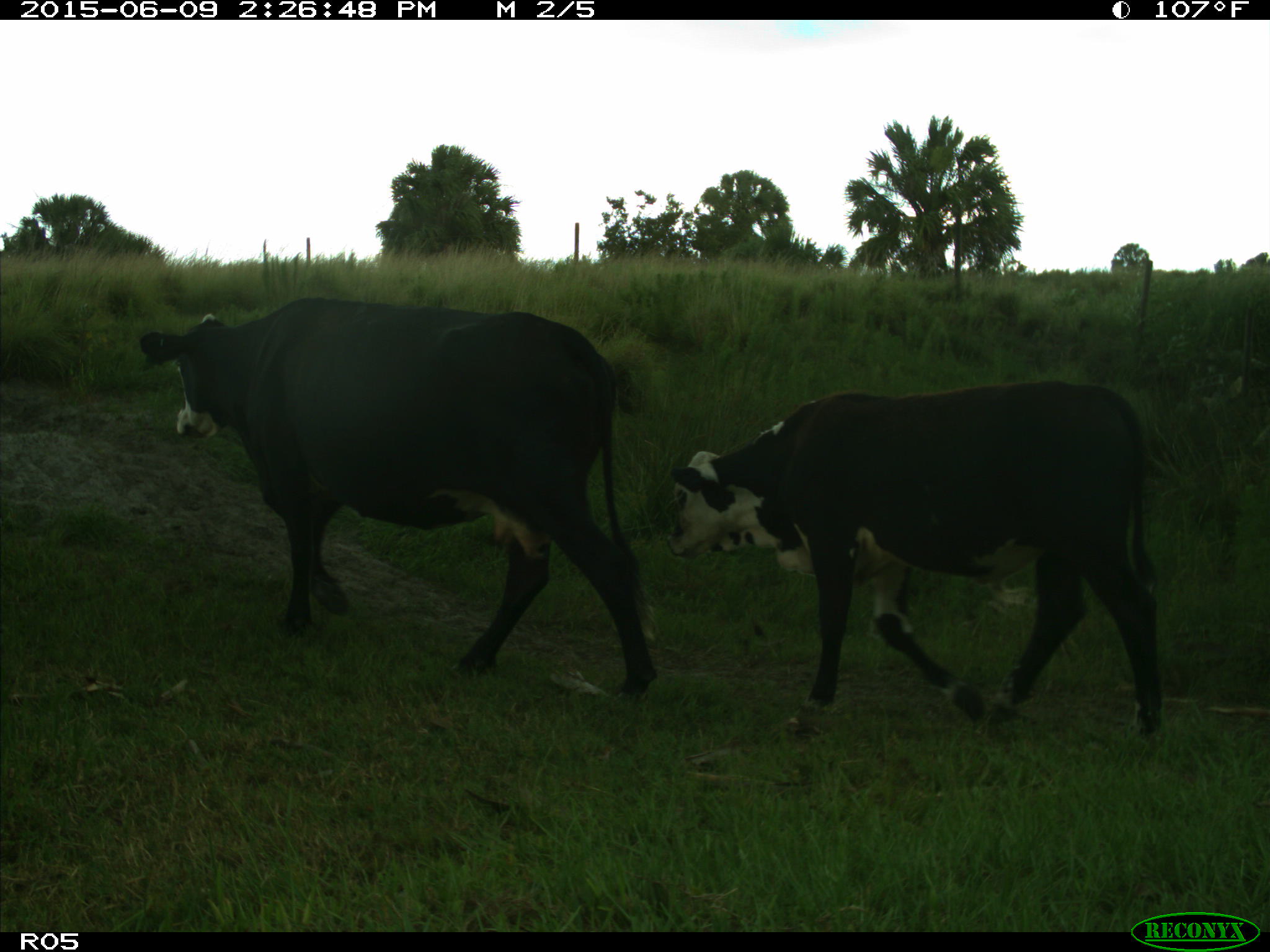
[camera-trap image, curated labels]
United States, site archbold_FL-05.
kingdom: Animalia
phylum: Chordata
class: Mammalia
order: Artiodactyla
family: Bovidae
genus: Bos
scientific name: Bos taurus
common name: domestic cow